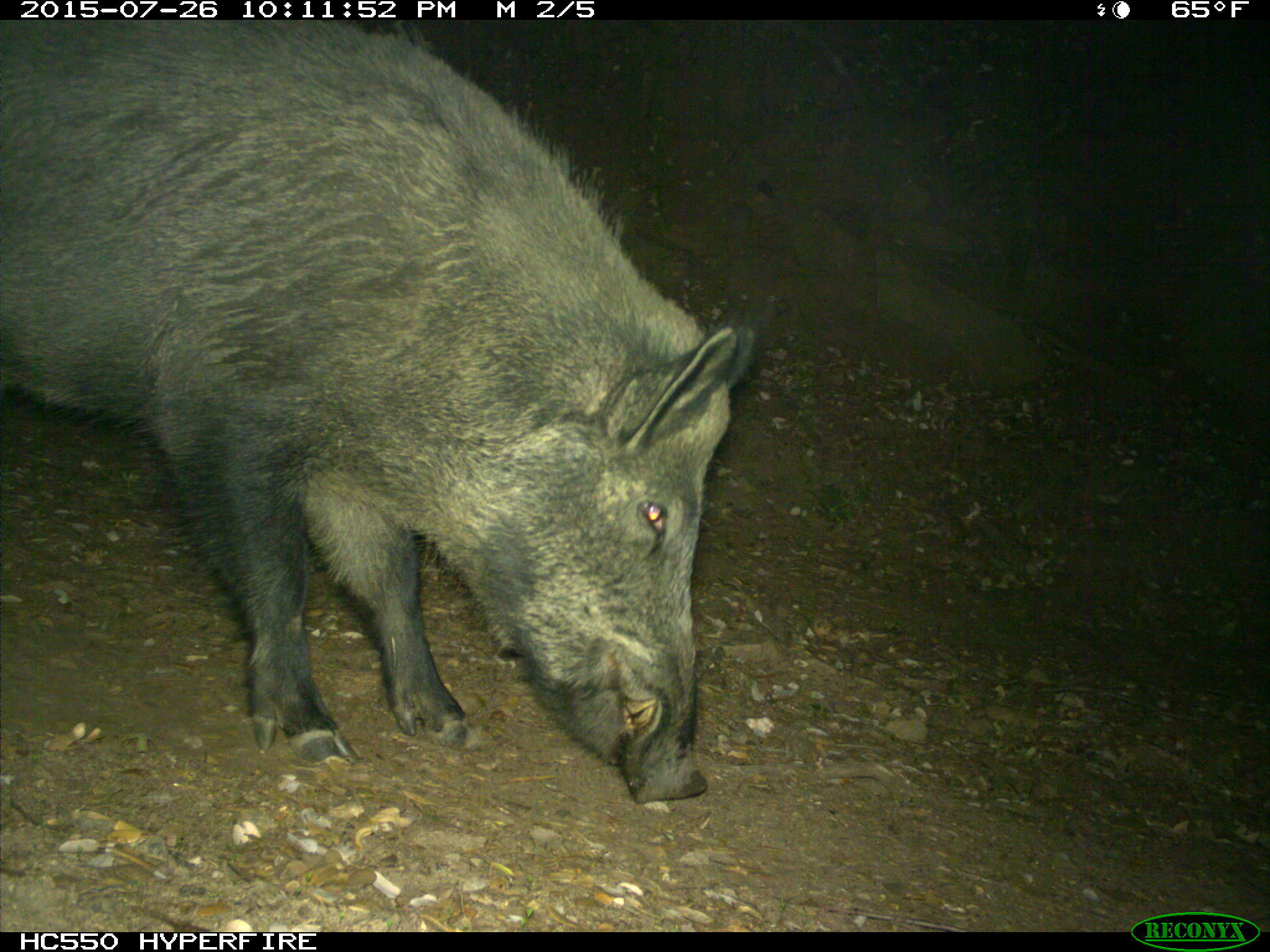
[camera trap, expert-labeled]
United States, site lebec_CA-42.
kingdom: Animalia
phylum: Chordata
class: Mammalia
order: Artiodactyla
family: Suidae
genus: Sus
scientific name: Sus scrofa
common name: wild boar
Sus scrofa (wild boar).